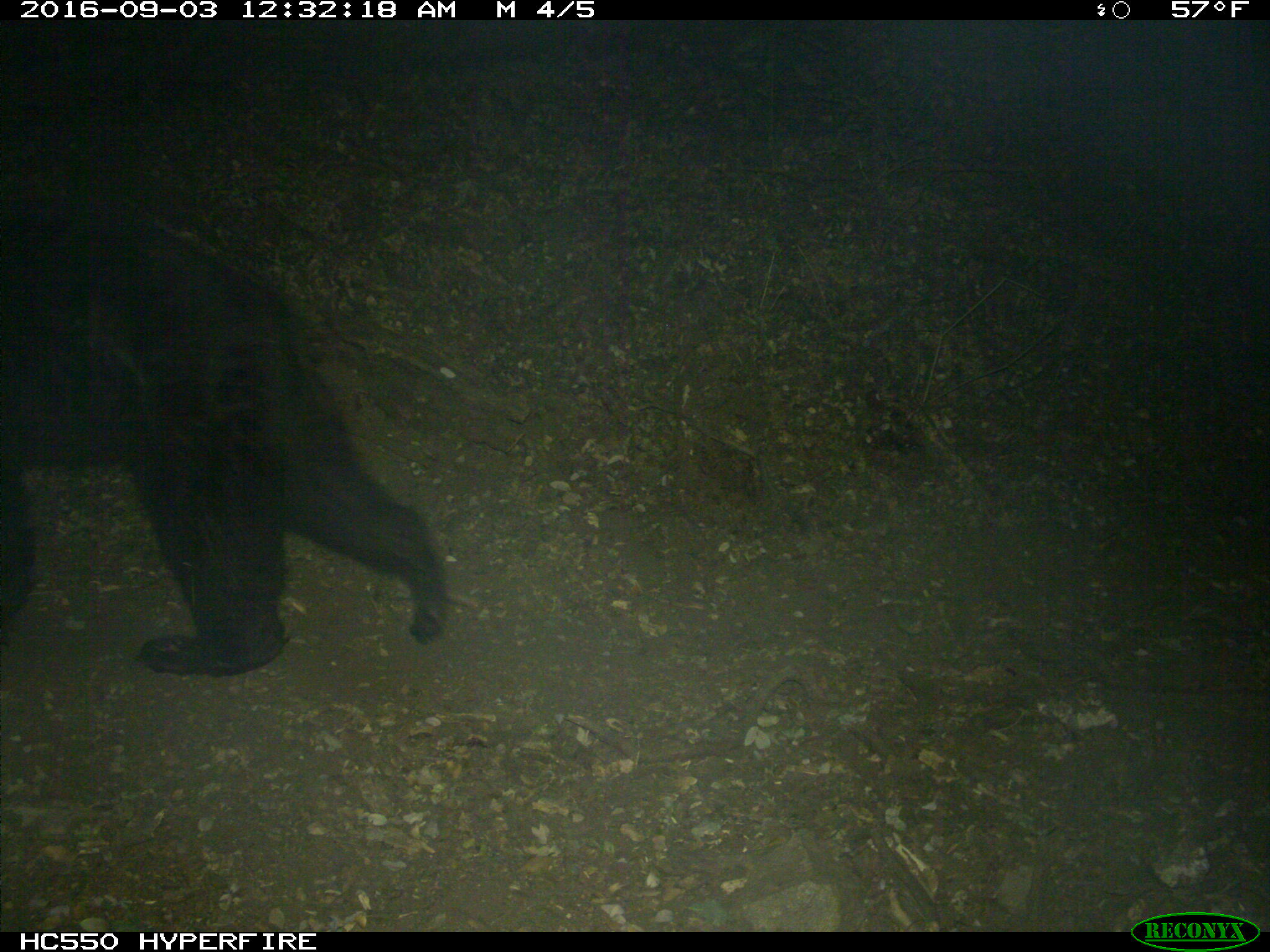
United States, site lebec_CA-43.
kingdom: Animalia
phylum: Chordata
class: Mammalia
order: Carnivora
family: Ursidae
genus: Ursus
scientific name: Ursus americanus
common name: american black bear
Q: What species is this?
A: Ursus americanus (american black bear).